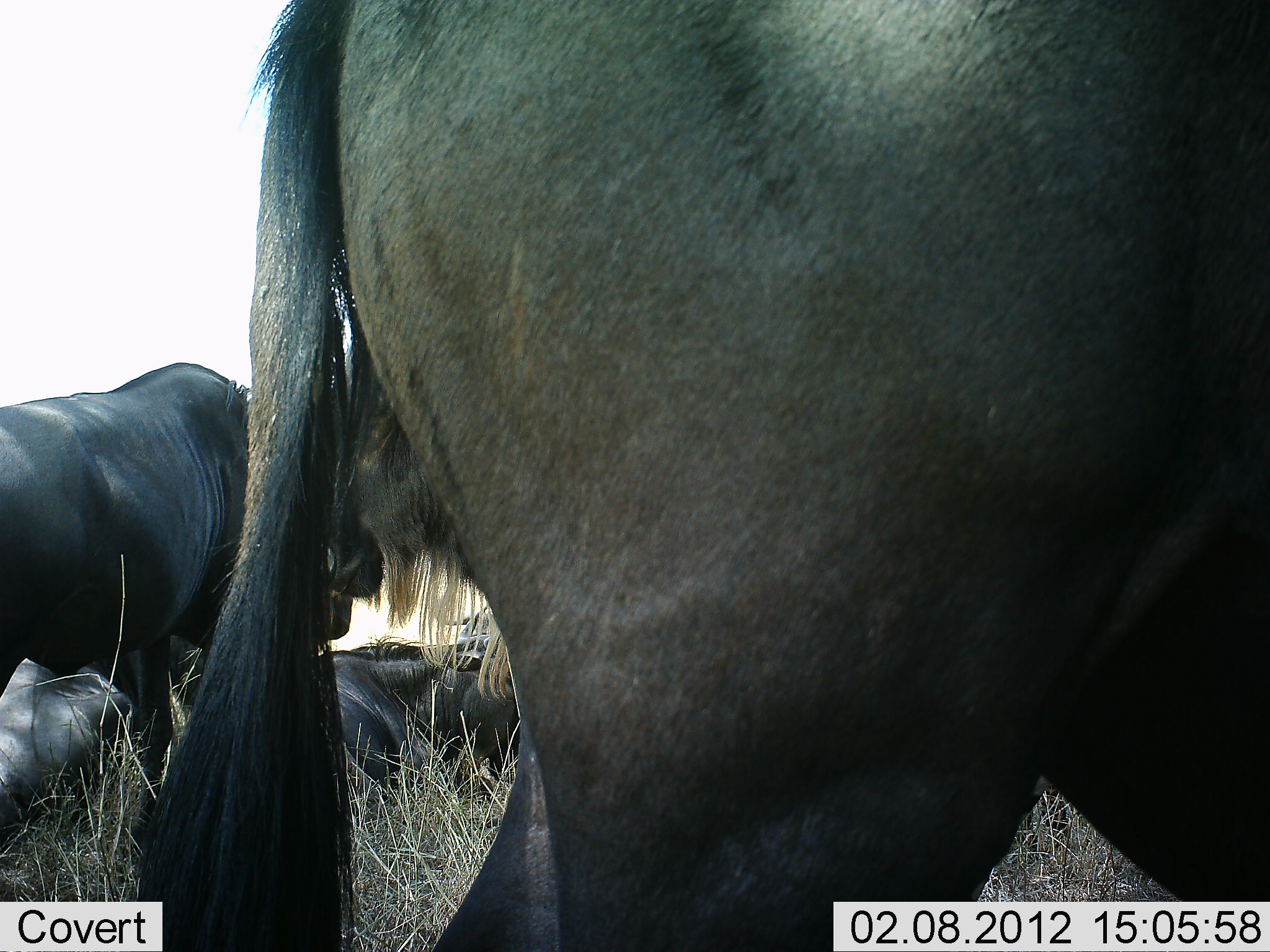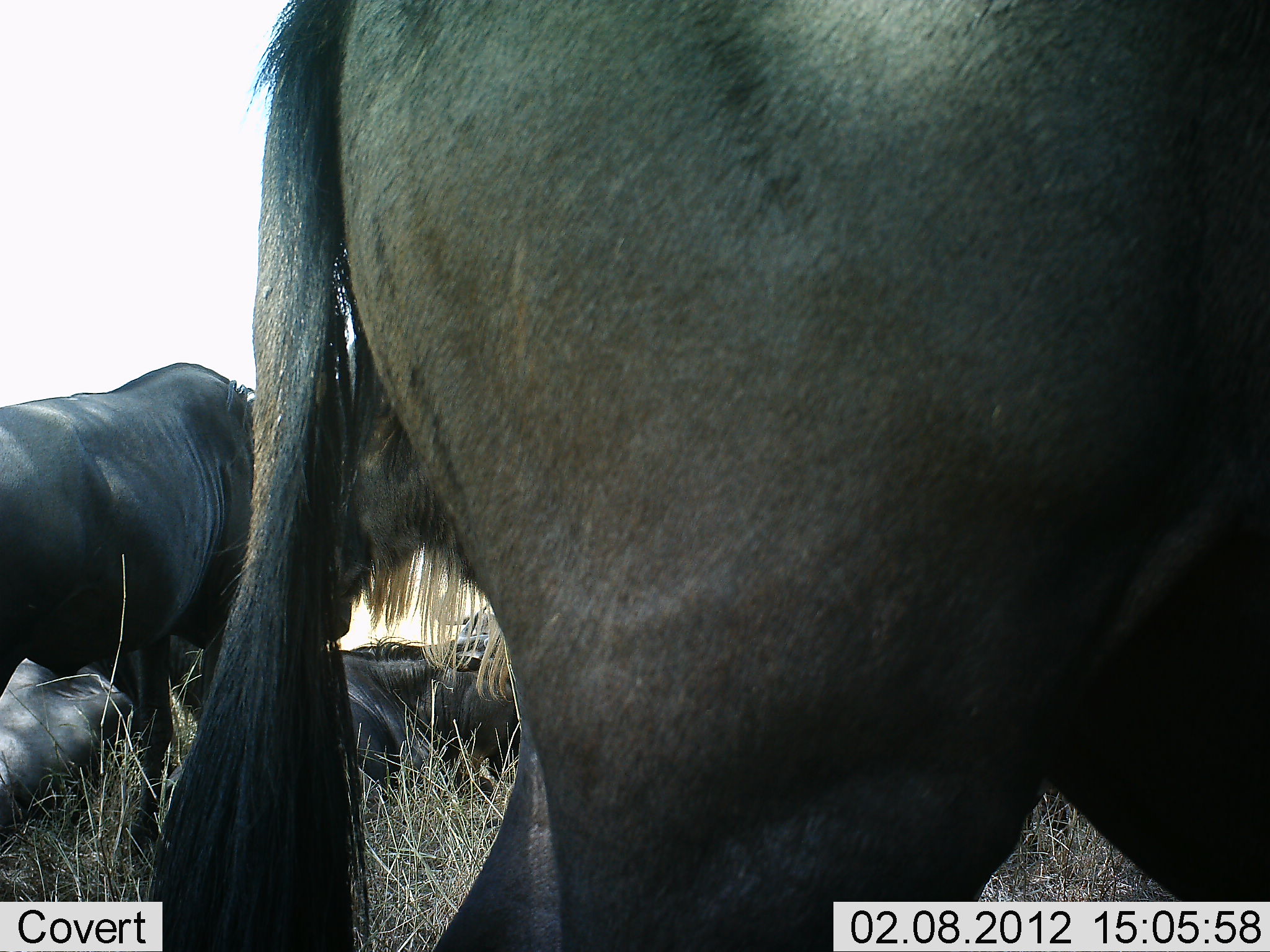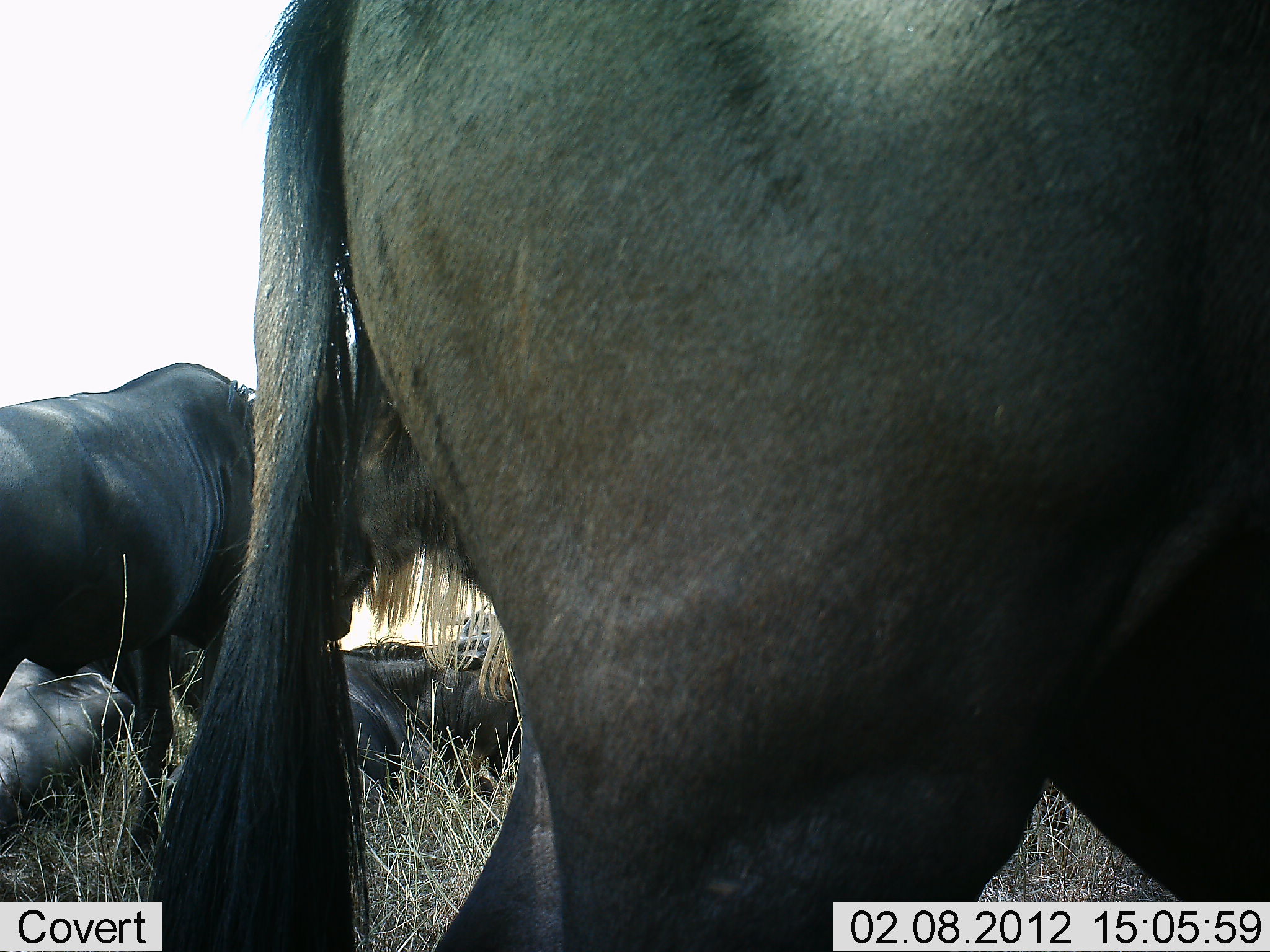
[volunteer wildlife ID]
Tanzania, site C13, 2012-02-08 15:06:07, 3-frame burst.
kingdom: Animalia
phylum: Chordata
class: Mammalia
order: Artiodactyla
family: Bovidae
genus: Connochaetes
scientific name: Connochaetes taurinus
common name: blue wildebeest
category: wildebeest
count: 4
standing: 90%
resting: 94%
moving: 0%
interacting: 0%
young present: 0%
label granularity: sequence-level